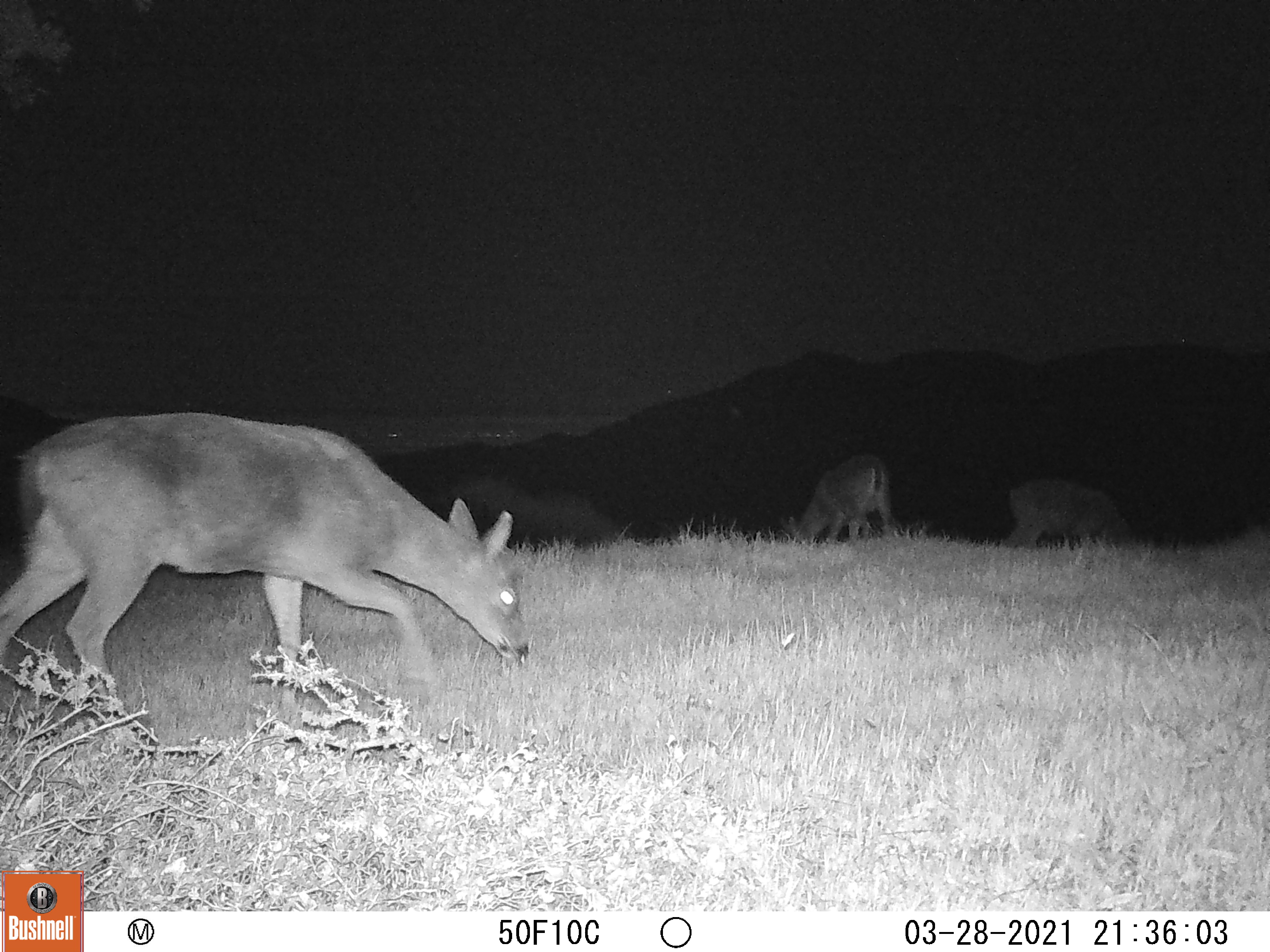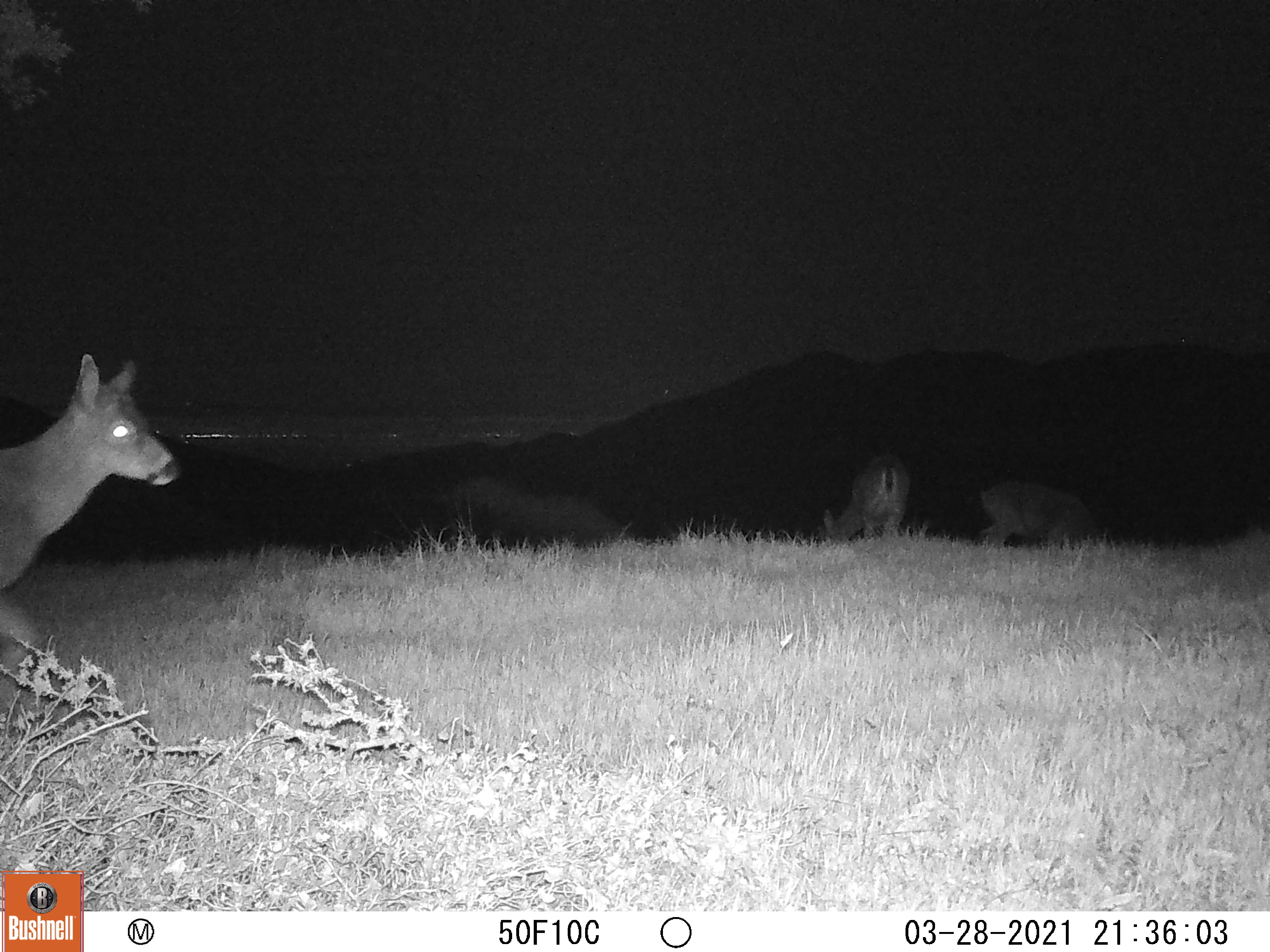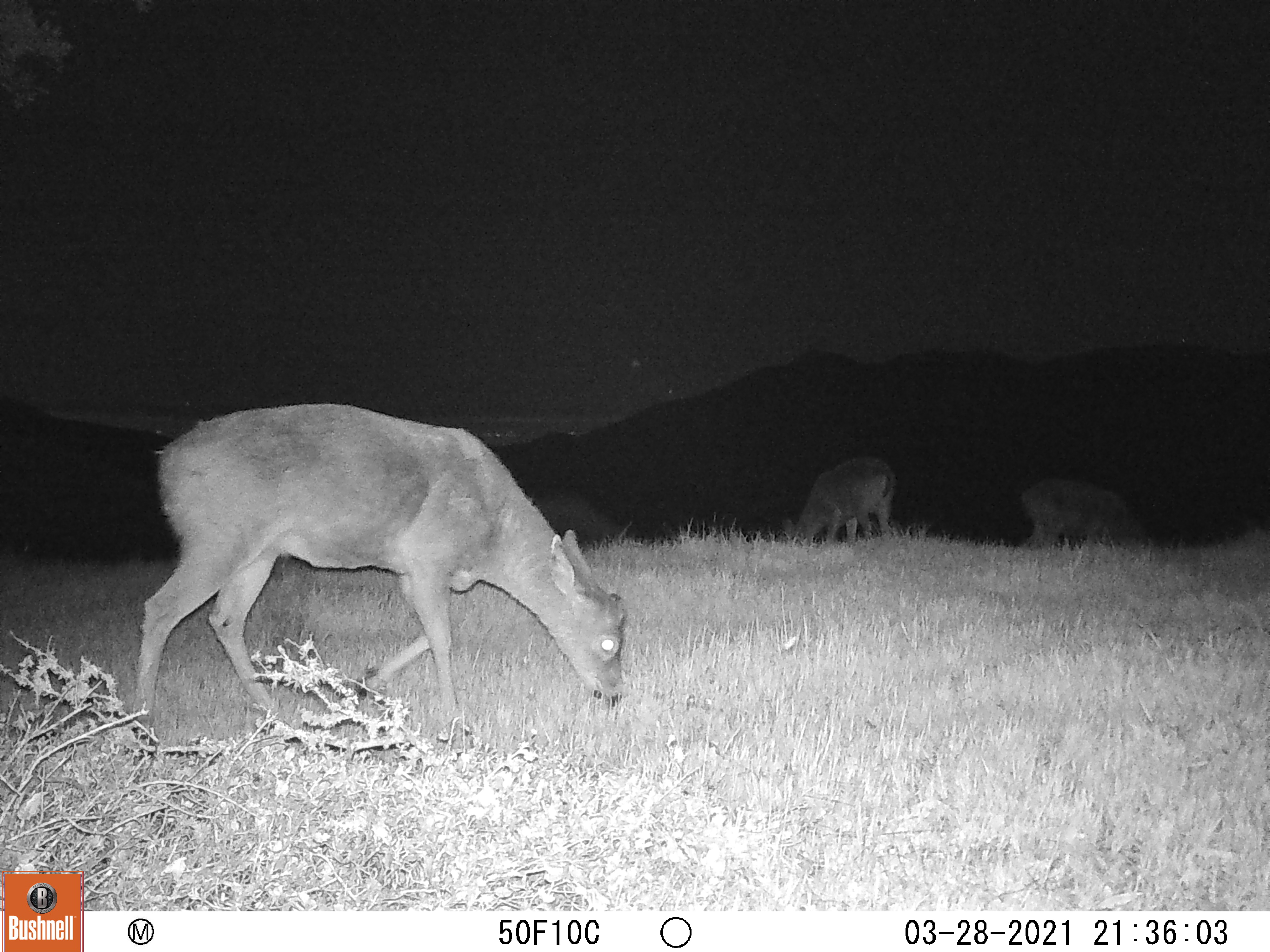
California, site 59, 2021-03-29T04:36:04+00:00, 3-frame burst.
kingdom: Animalia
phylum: Chordata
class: Mammalia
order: Artiodactyla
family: Cervidae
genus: Odocoileus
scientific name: Odocoileus hemionus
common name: mule deer